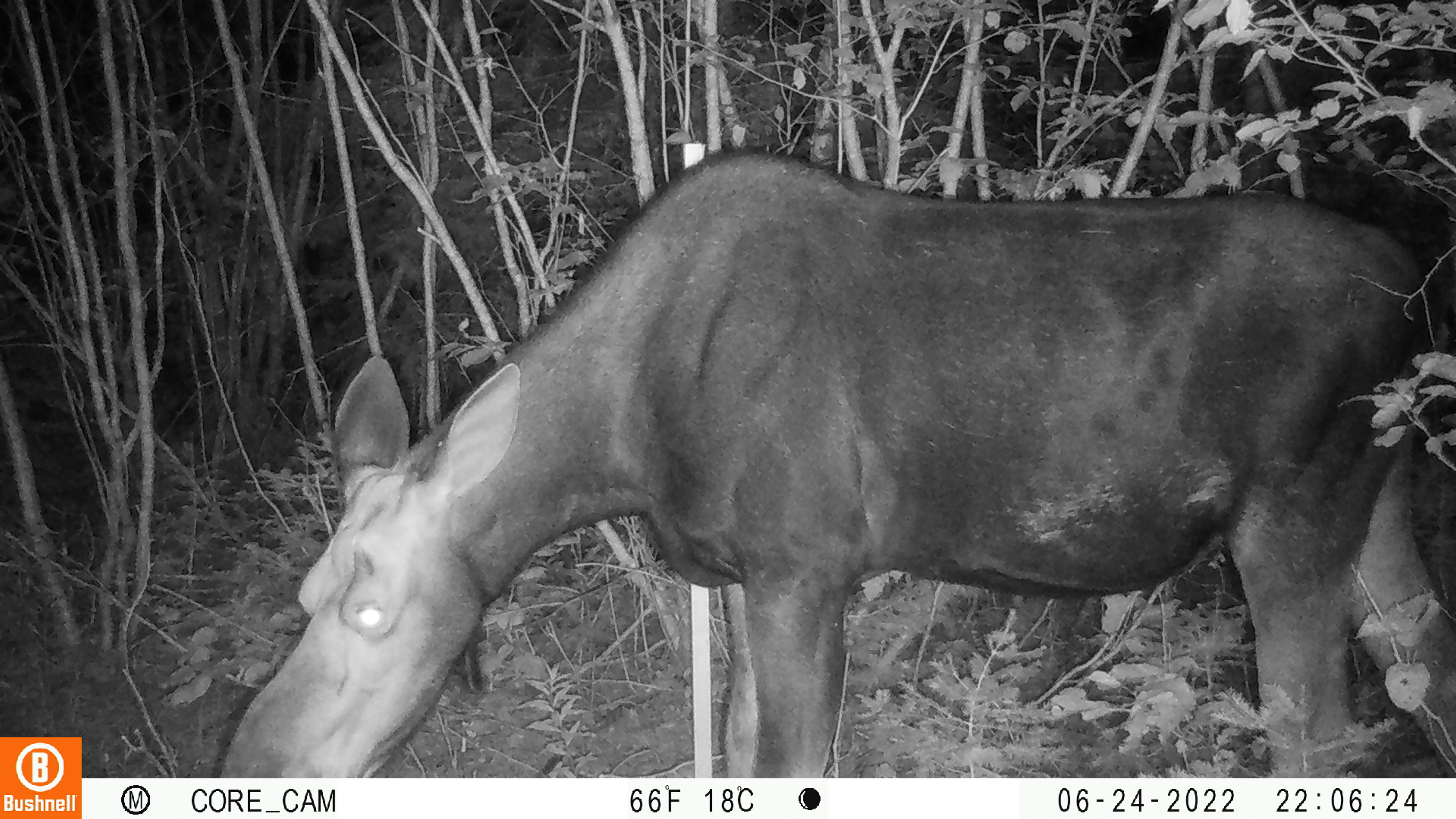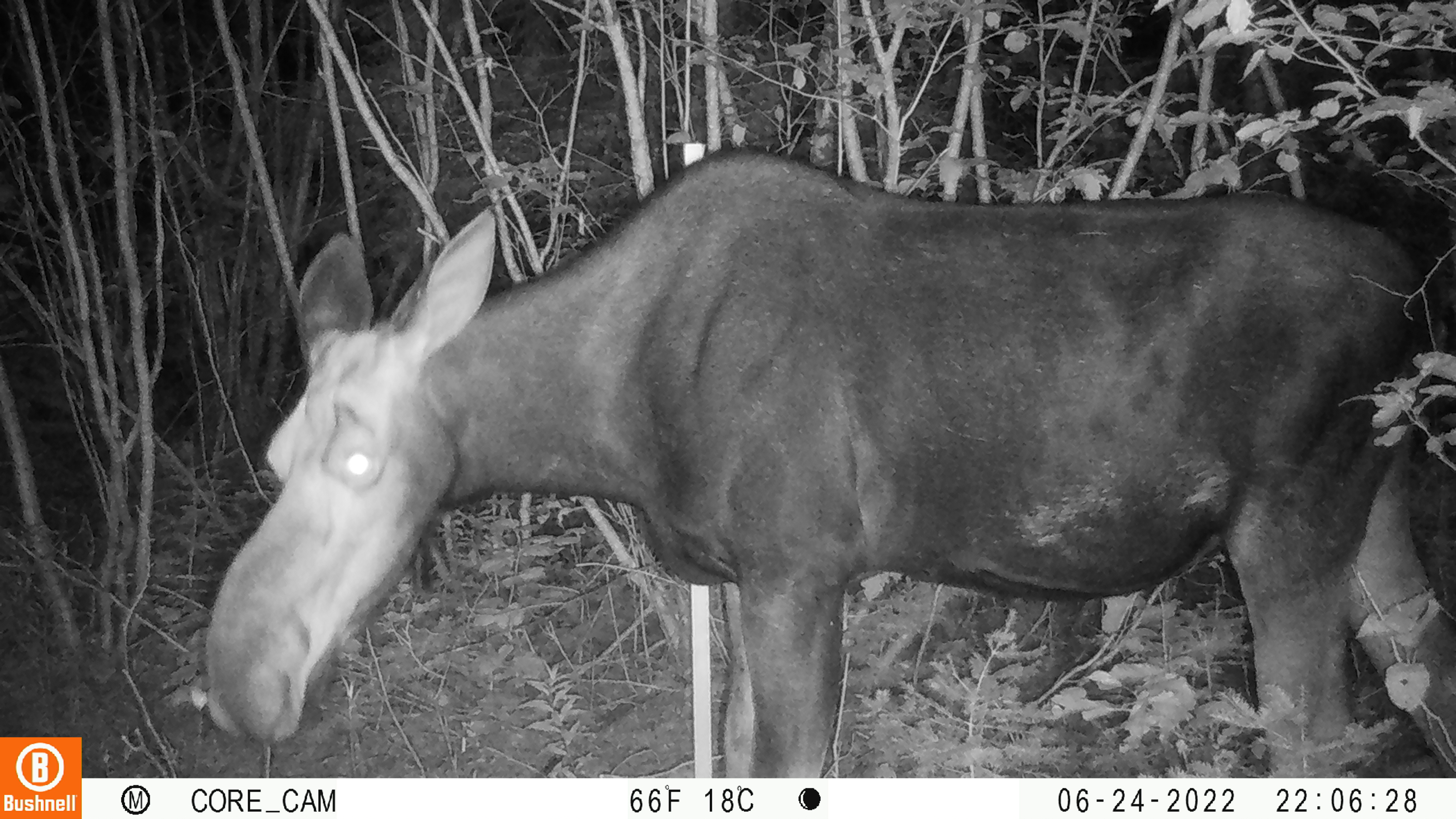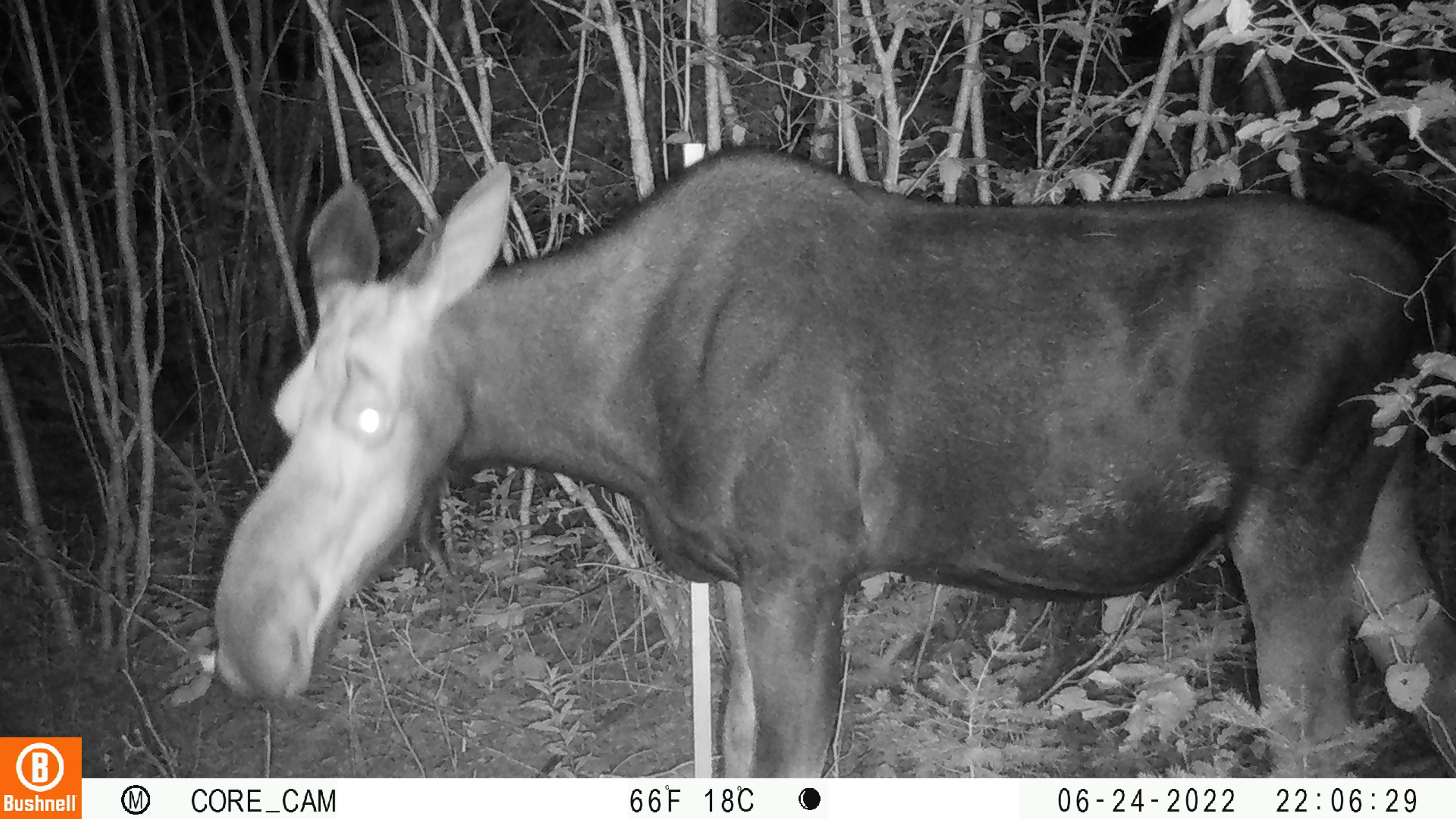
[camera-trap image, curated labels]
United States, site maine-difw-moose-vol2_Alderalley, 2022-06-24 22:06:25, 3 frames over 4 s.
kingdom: Animalia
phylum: Chordata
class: Mammalia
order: Artiodactyla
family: Cervidae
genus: Alces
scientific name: Alces alces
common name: moose